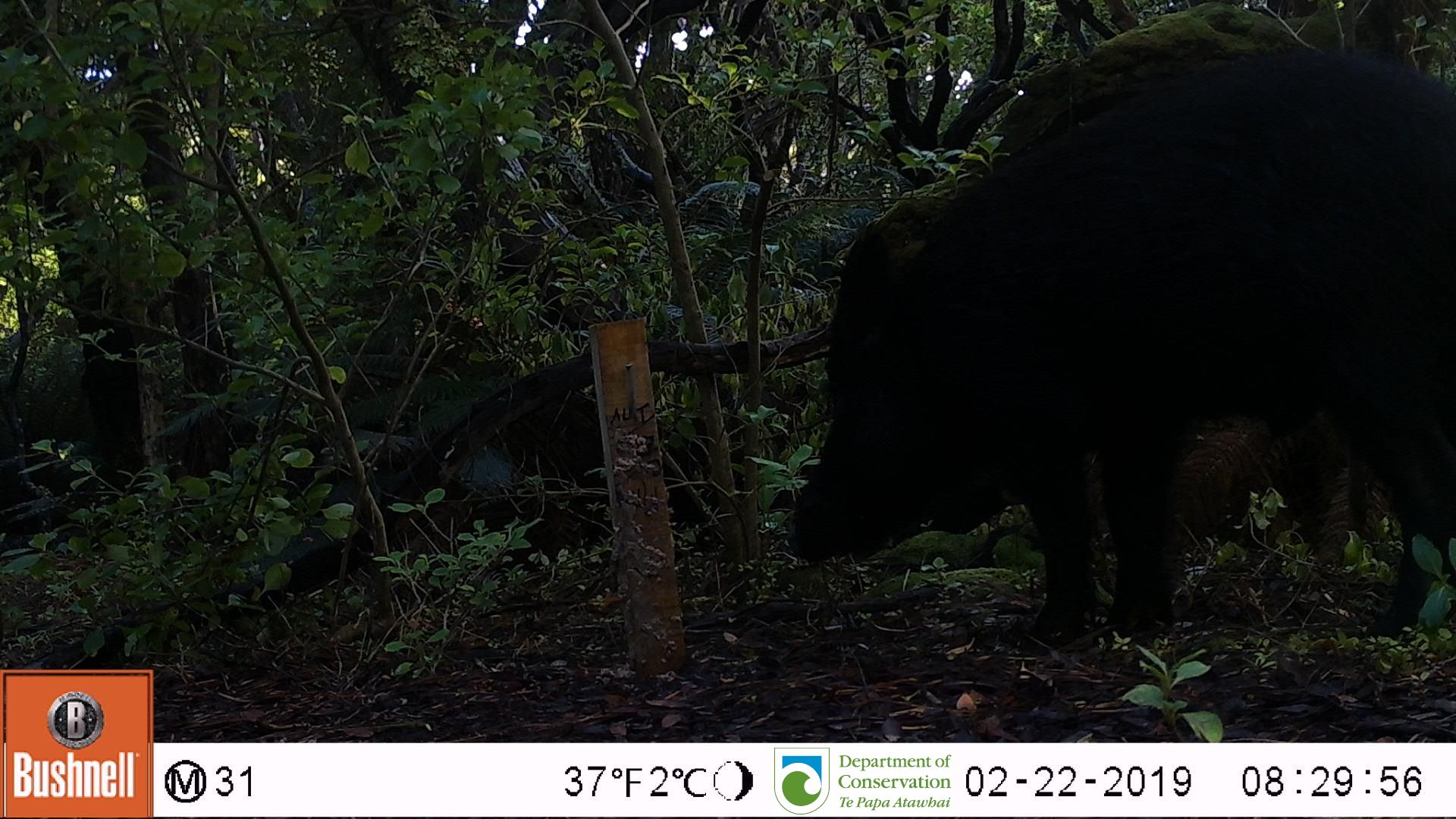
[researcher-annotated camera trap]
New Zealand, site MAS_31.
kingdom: Animalia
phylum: Chordata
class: Mammalia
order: Artiodactyla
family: Suidae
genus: Sus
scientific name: Sus scrofa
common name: pig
Pig (Sus scrofa).